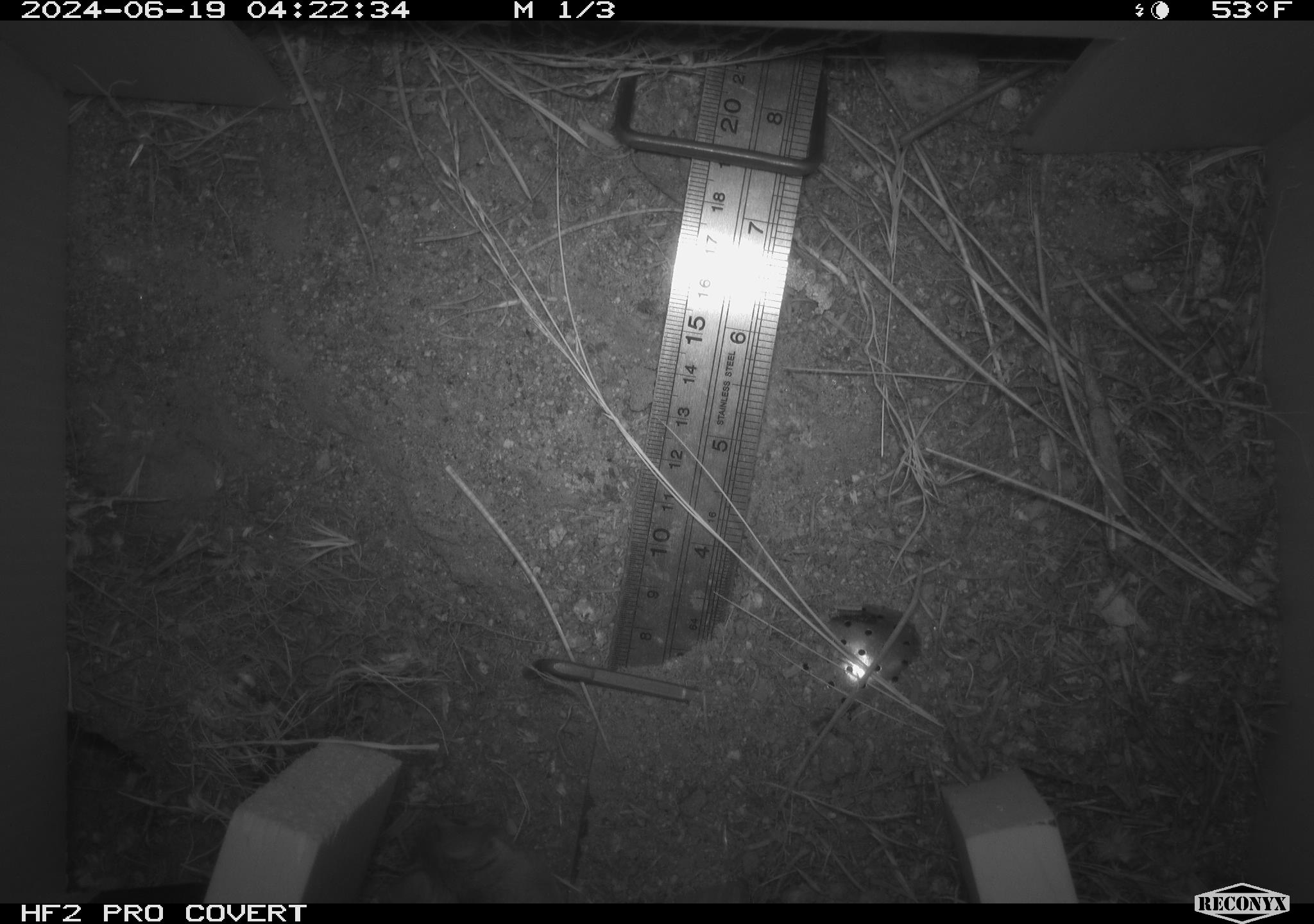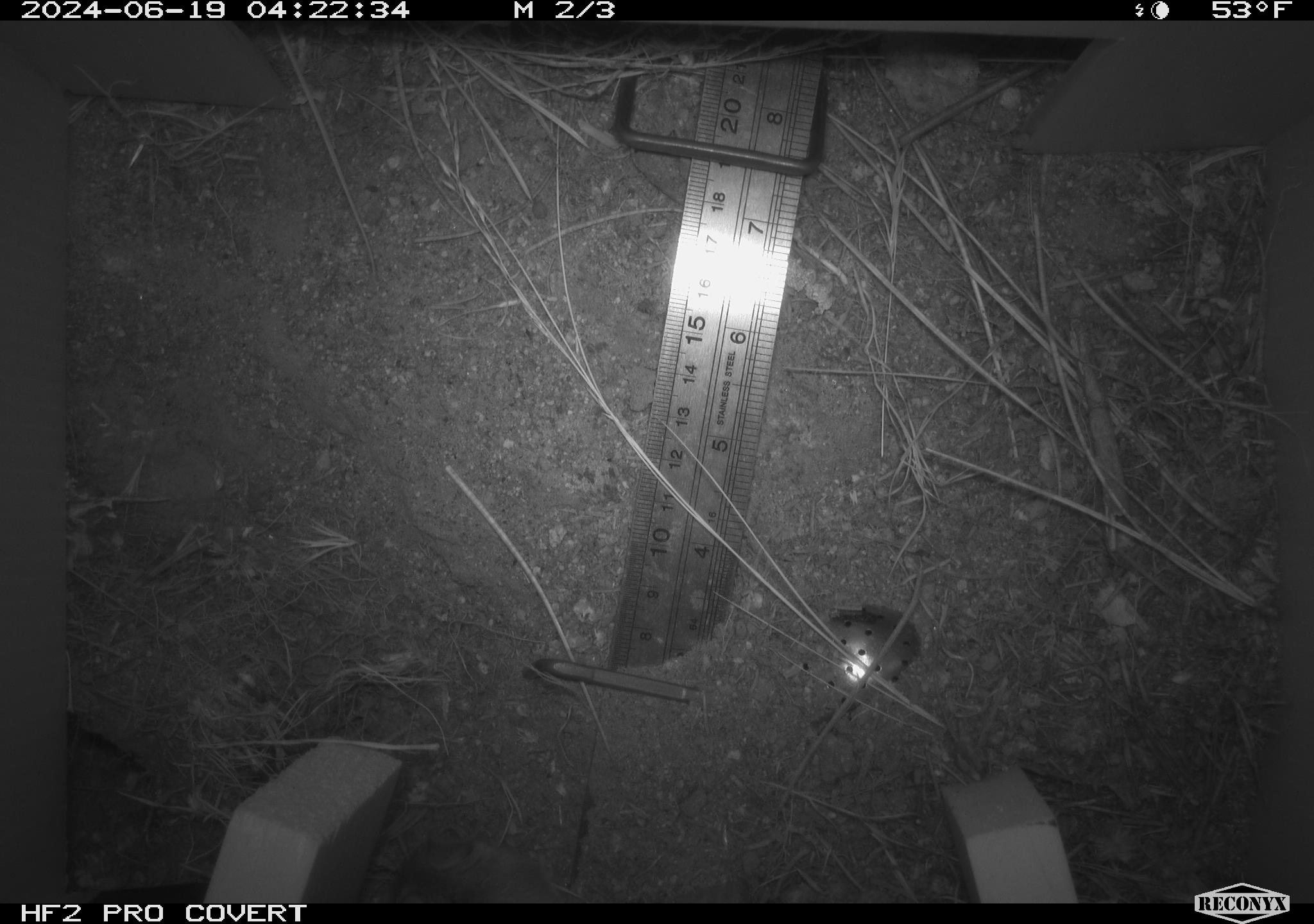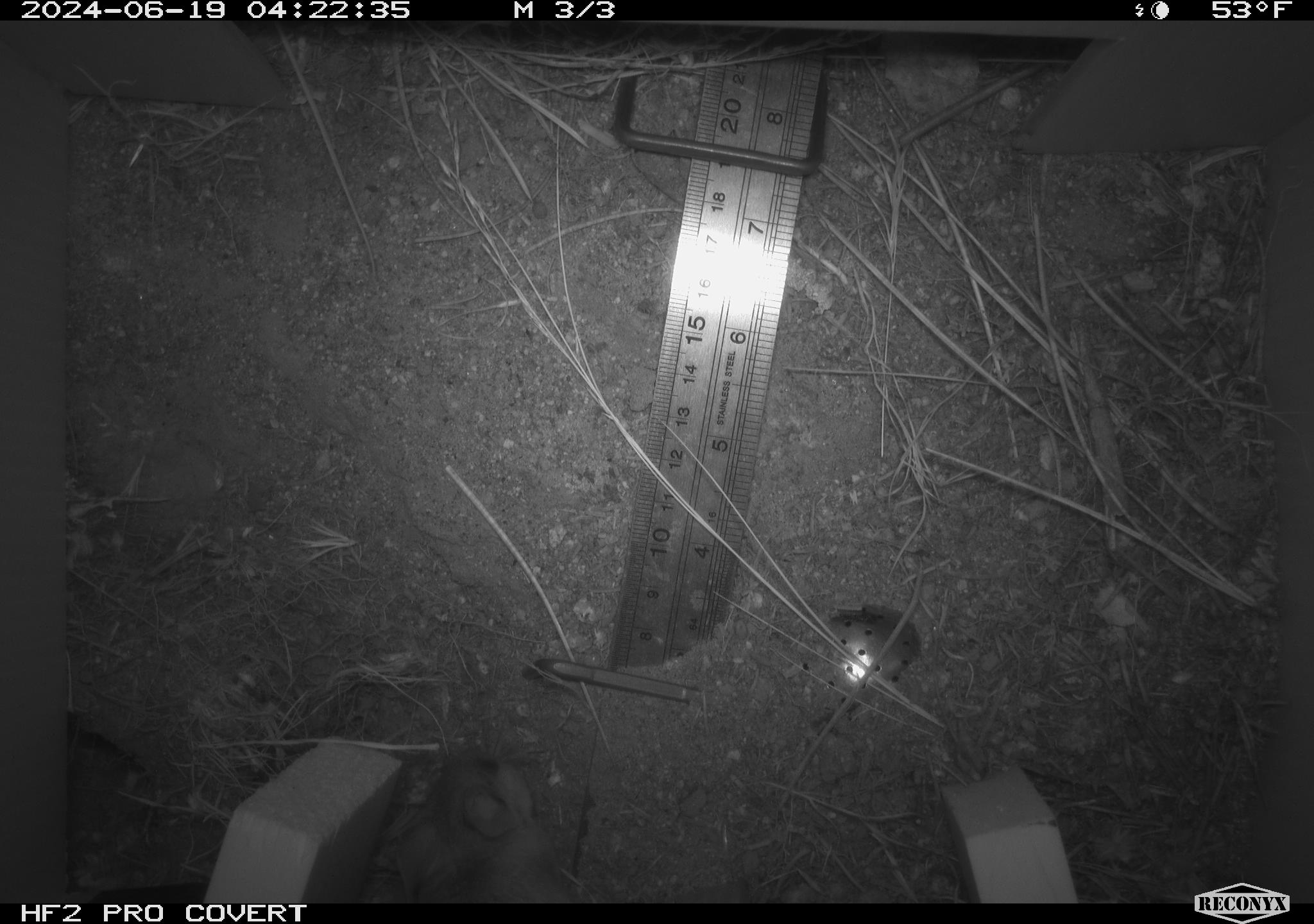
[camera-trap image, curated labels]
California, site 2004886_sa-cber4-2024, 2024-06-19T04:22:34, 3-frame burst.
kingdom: Animalia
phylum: Chordata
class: Mammalia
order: Rodentia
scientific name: Rodentia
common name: mouse species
Mouse species (Rodentia).